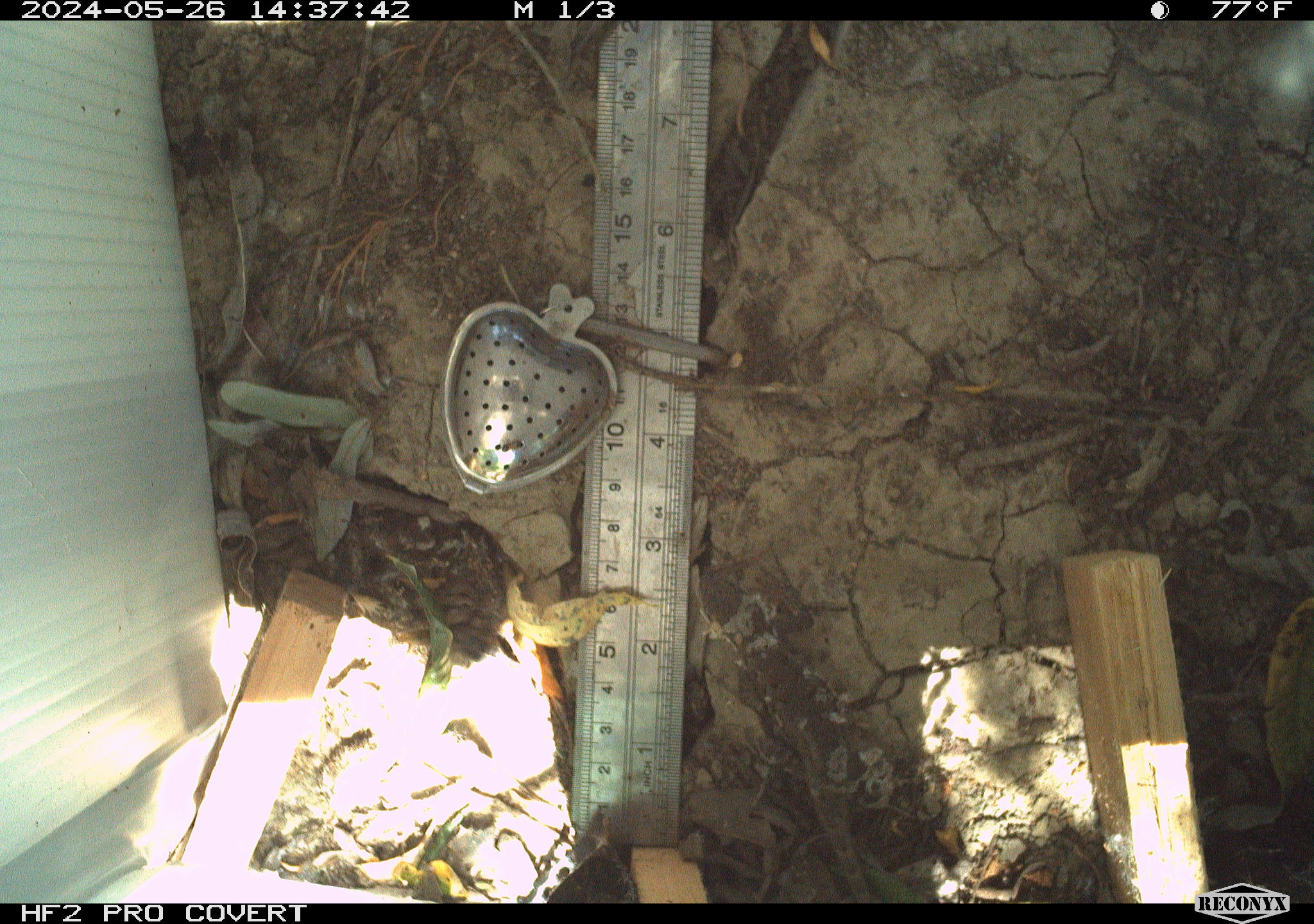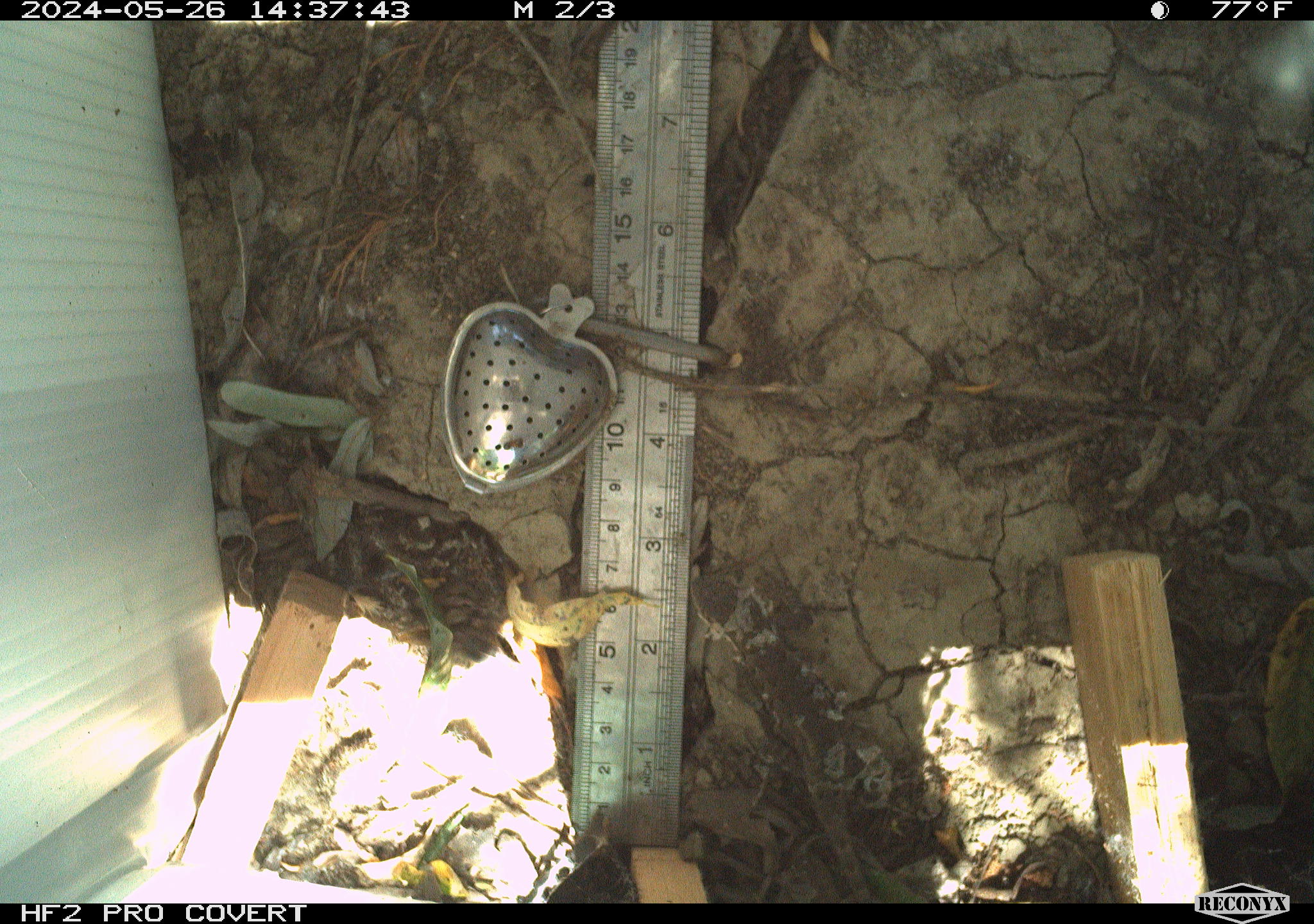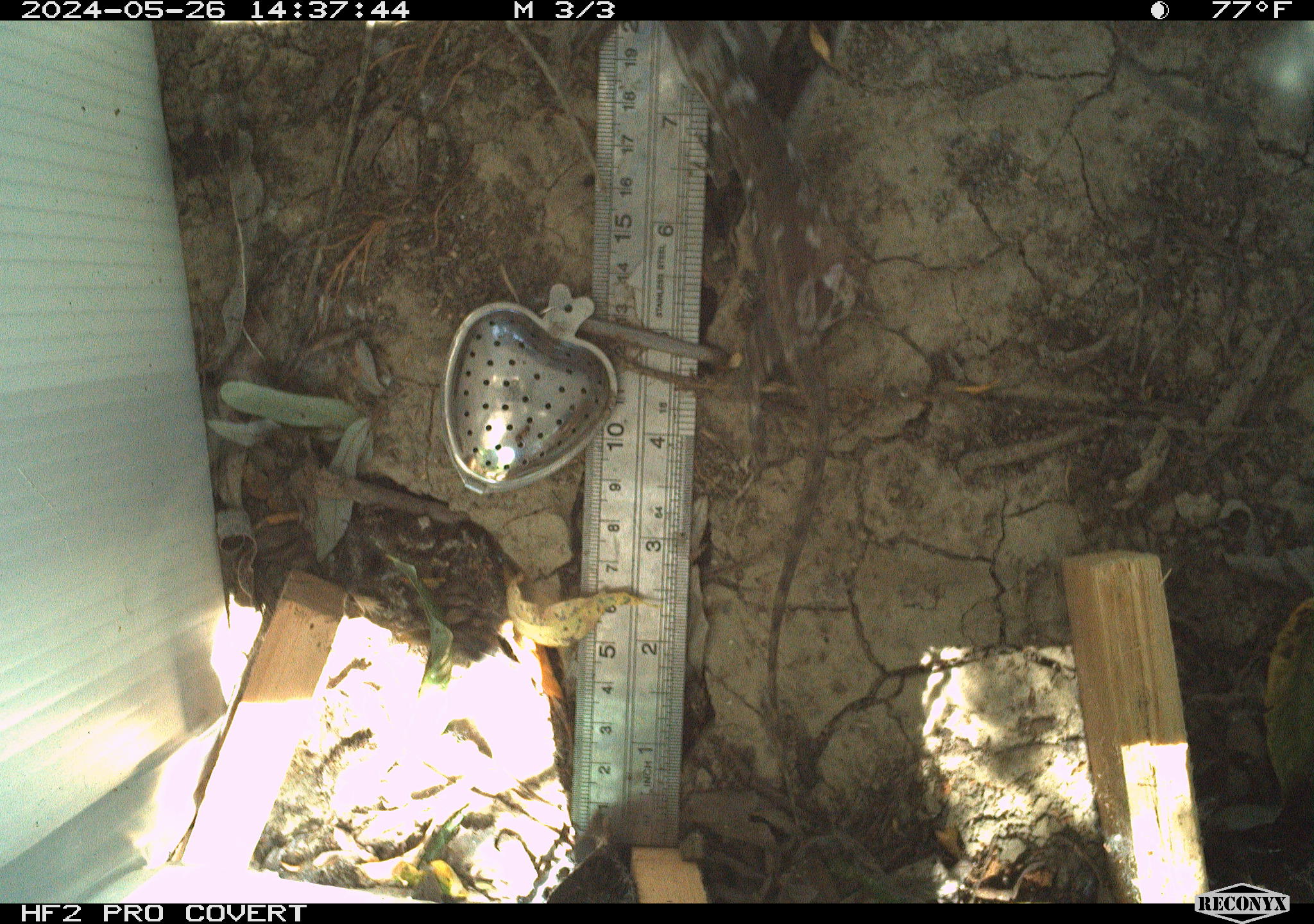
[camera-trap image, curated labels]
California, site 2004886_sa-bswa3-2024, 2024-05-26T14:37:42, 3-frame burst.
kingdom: Animalia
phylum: Chordata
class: Reptilia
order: Squamata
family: Phrynosomatidae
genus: Sceloporus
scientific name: Sceloporus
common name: spiny lizards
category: sceloporus species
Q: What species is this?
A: Sceloporus species (spiny lizards) (Sceloporus).